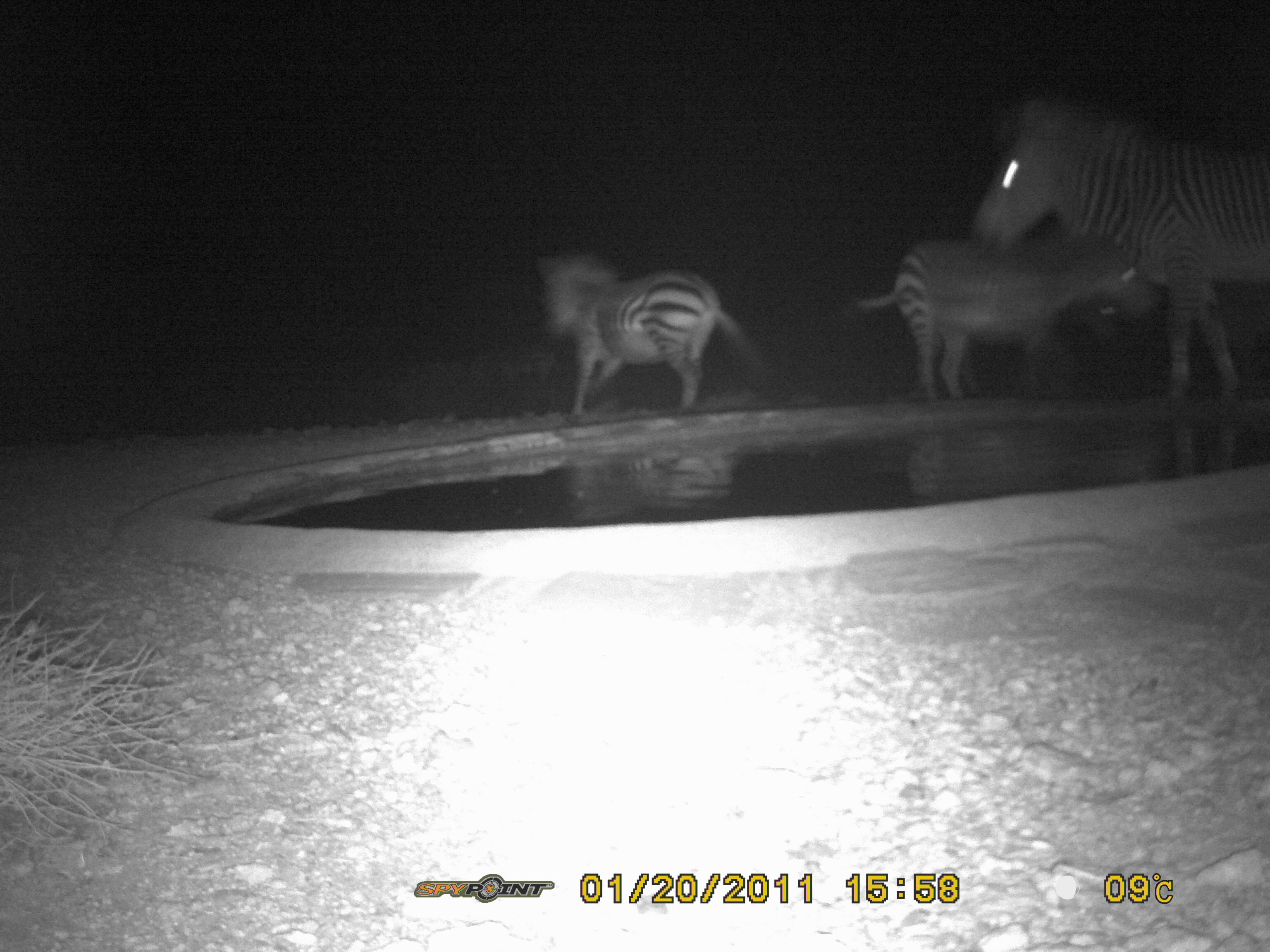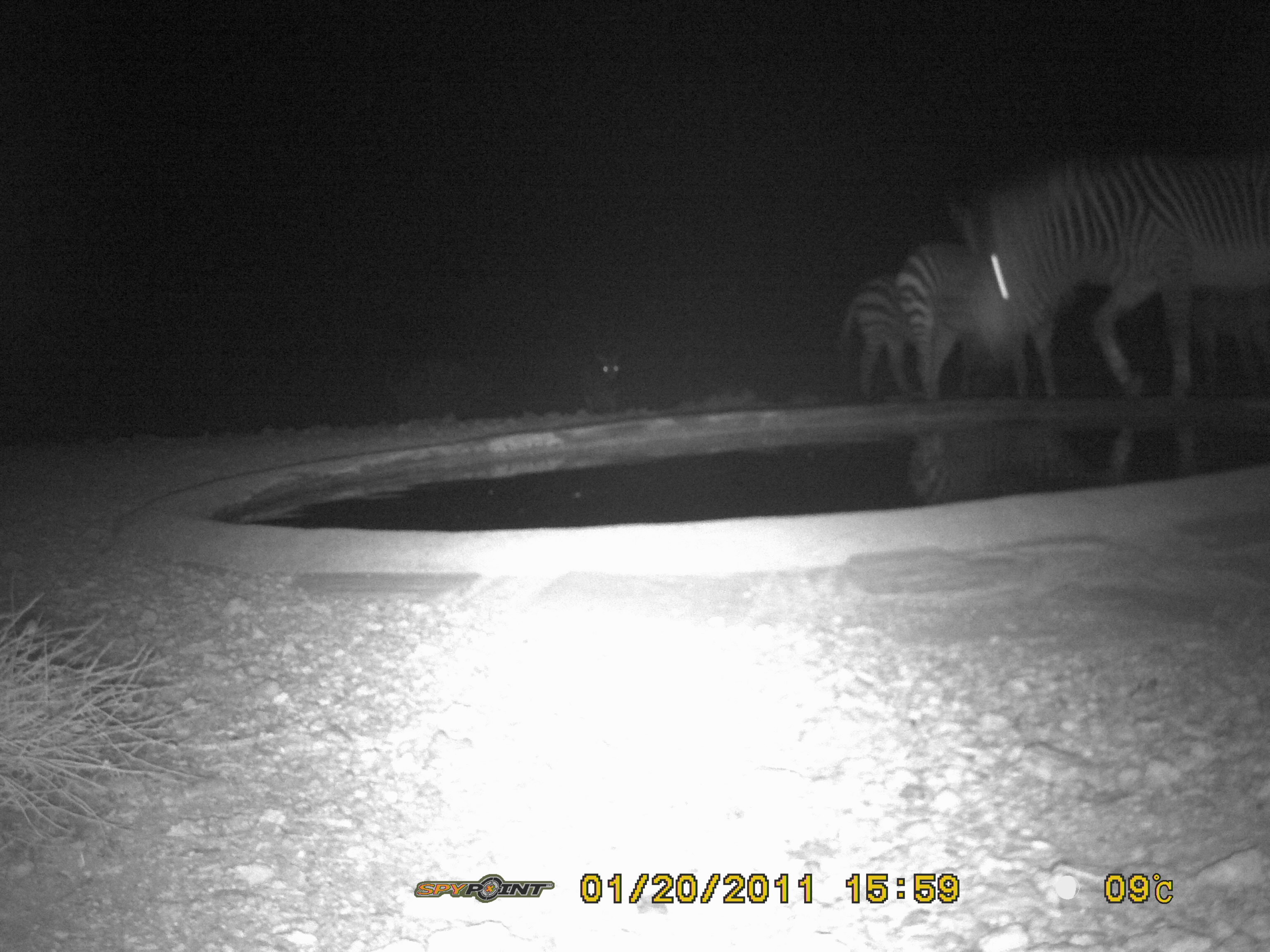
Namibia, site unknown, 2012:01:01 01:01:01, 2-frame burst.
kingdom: Animalia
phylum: Chordata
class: Mammalia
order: Perissodactyla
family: Equidae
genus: Equus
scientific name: Equus zebra hartmannae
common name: hartmann's mountain zebra